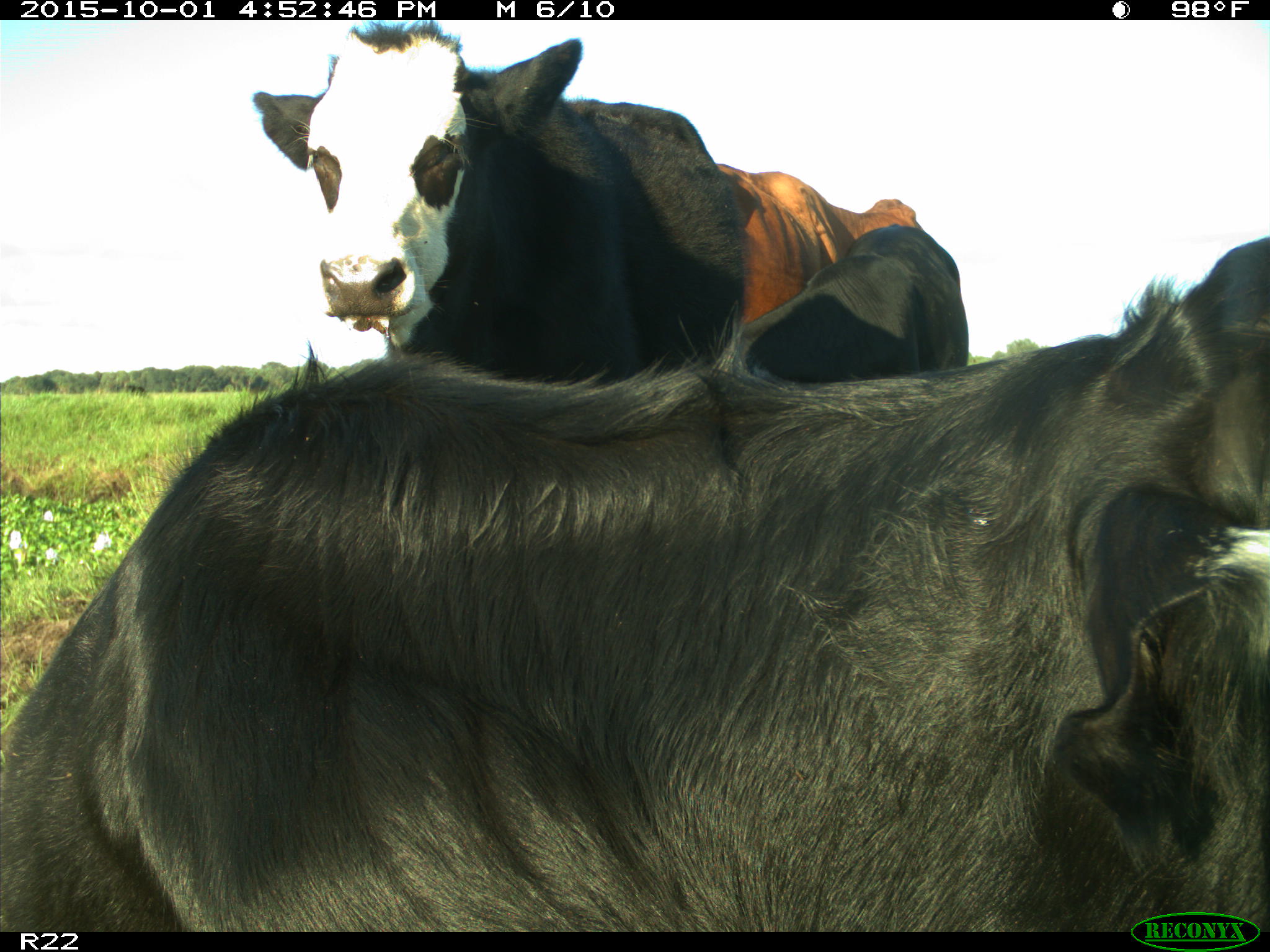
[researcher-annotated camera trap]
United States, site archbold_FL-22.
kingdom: Animalia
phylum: Chordata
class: Mammalia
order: Artiodactyla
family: Bovidae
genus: Bos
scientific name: Bos taurus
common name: domestic cow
Bos taurus (domestic cow).